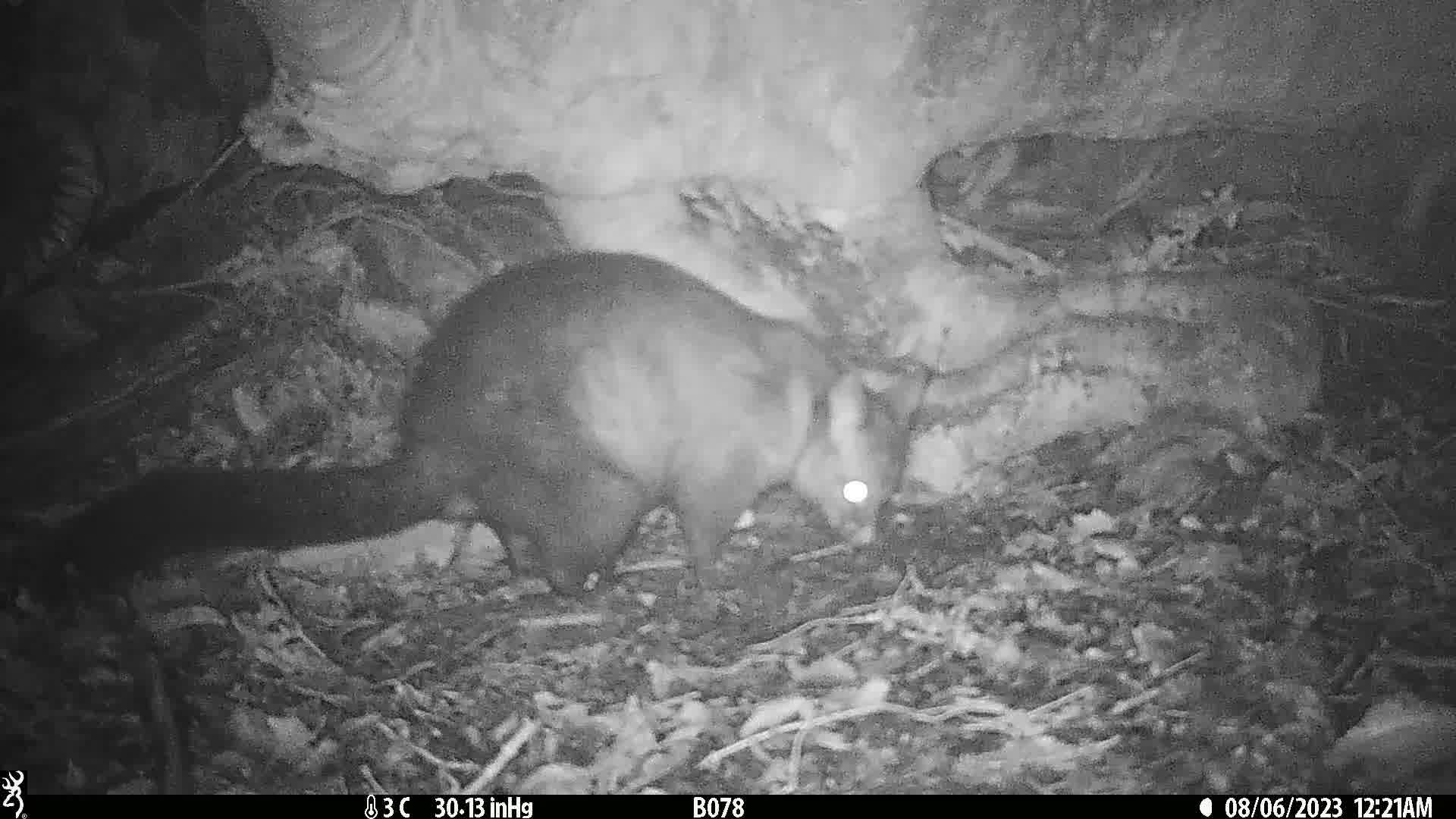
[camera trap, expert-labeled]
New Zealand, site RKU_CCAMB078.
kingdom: Animalia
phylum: Chordata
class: Mammalia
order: Diprotodontia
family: Phalangeridae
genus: Trichosurus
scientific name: Trichosurus vulpecula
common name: common brushtail possum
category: possum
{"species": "possum (common brushtail possum) (Trichosurus vulpecula)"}